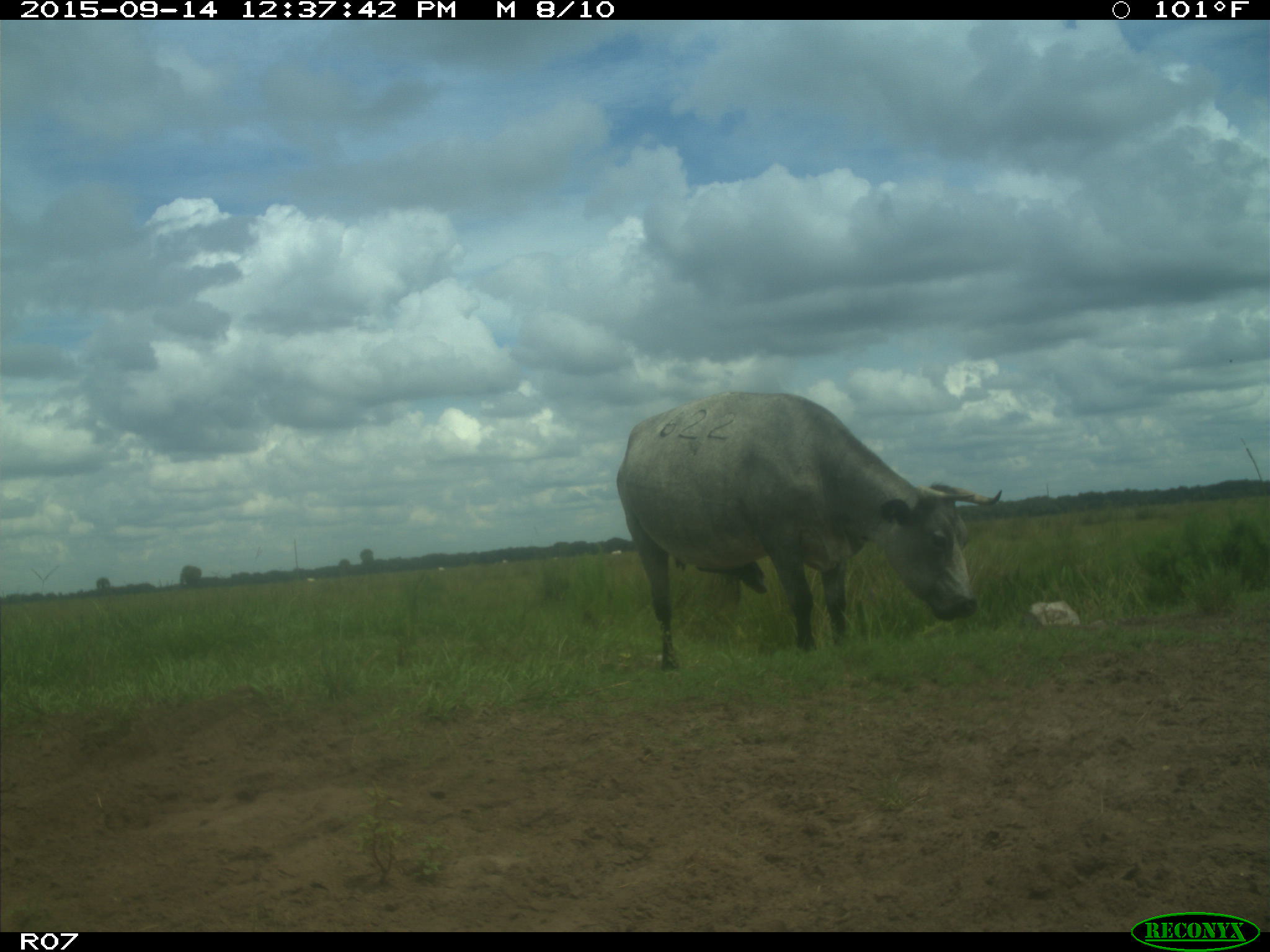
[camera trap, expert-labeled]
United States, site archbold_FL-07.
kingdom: Animalia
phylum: Chordata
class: Mammalia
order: Artiodactyla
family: Bovidae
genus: Bos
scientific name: Bos taurus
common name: domestic cow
Bos taurus (domestic cow).